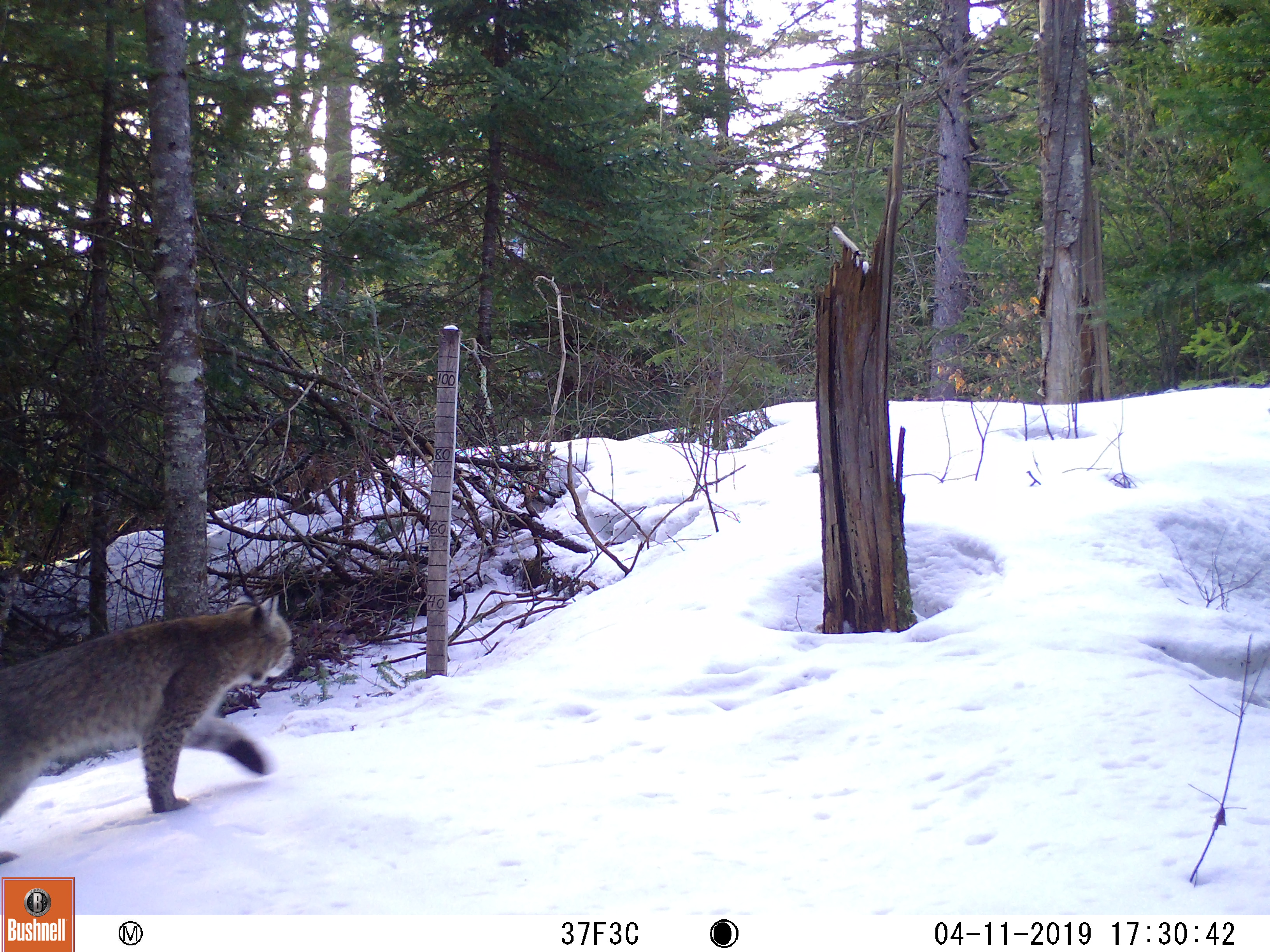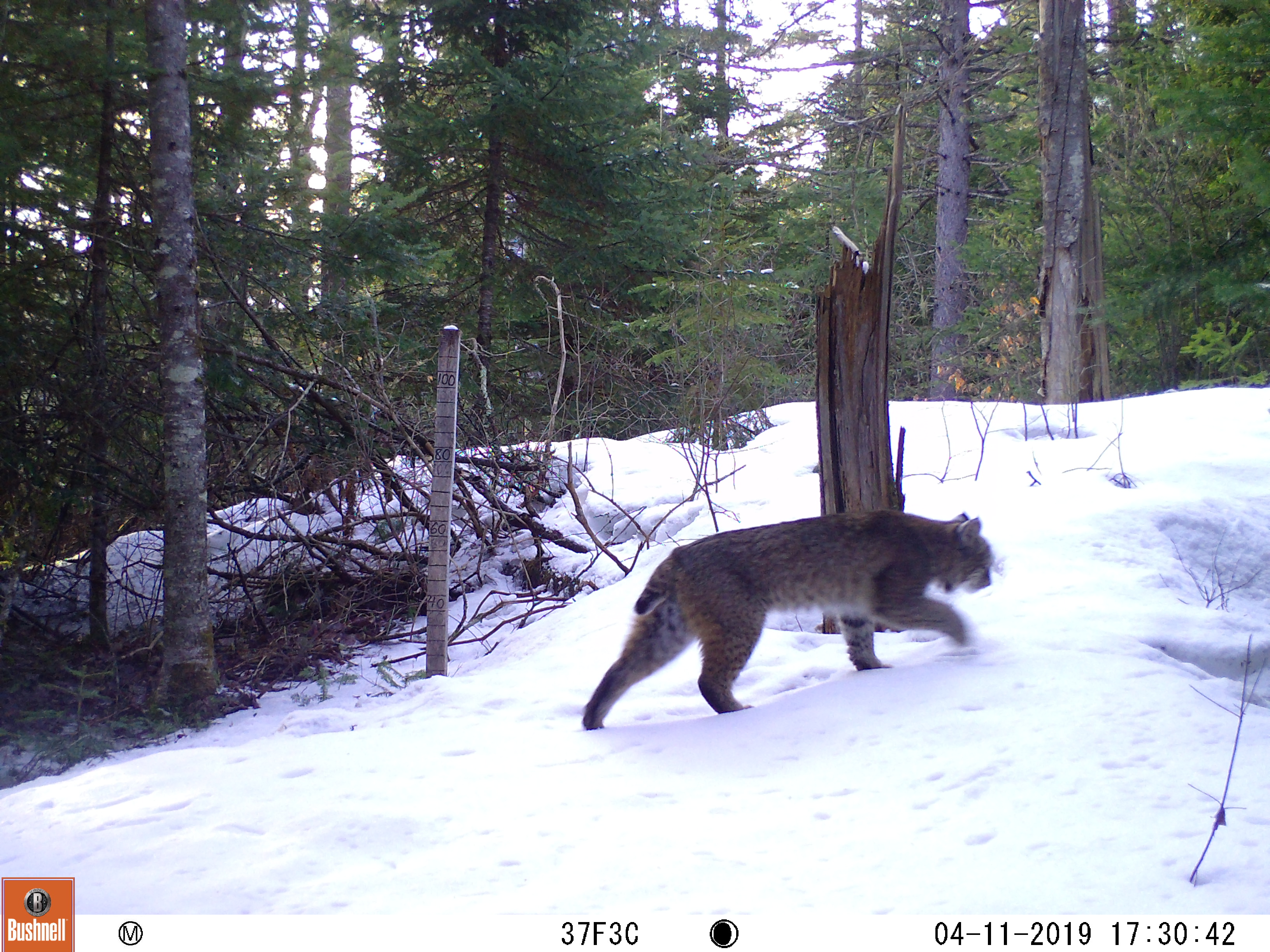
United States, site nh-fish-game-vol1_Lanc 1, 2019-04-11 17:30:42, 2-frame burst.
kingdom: Animalia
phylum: Chordata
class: Mammalia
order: Carnivora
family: Felidae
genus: Lynx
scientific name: Lynx rufus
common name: bobcat